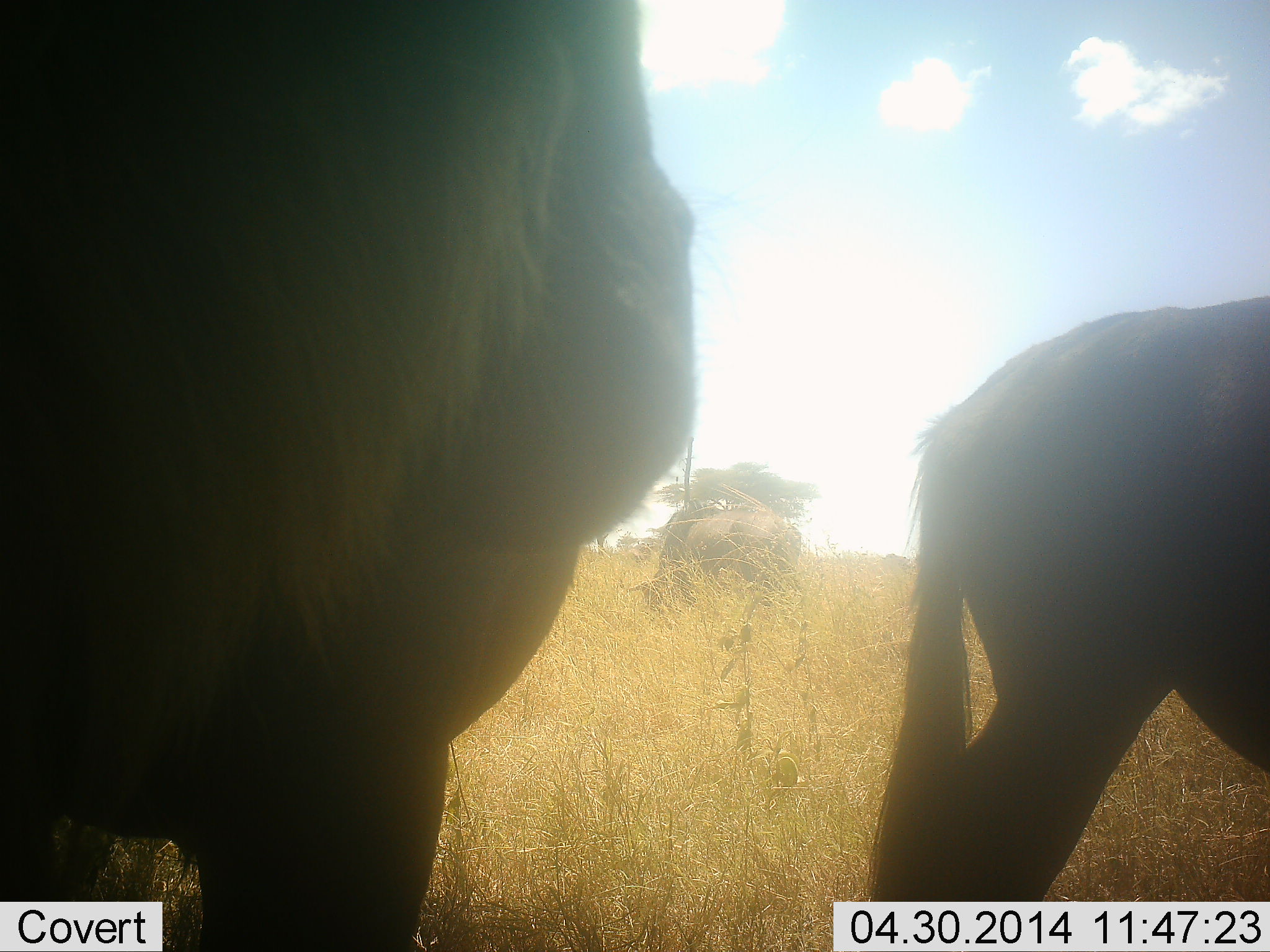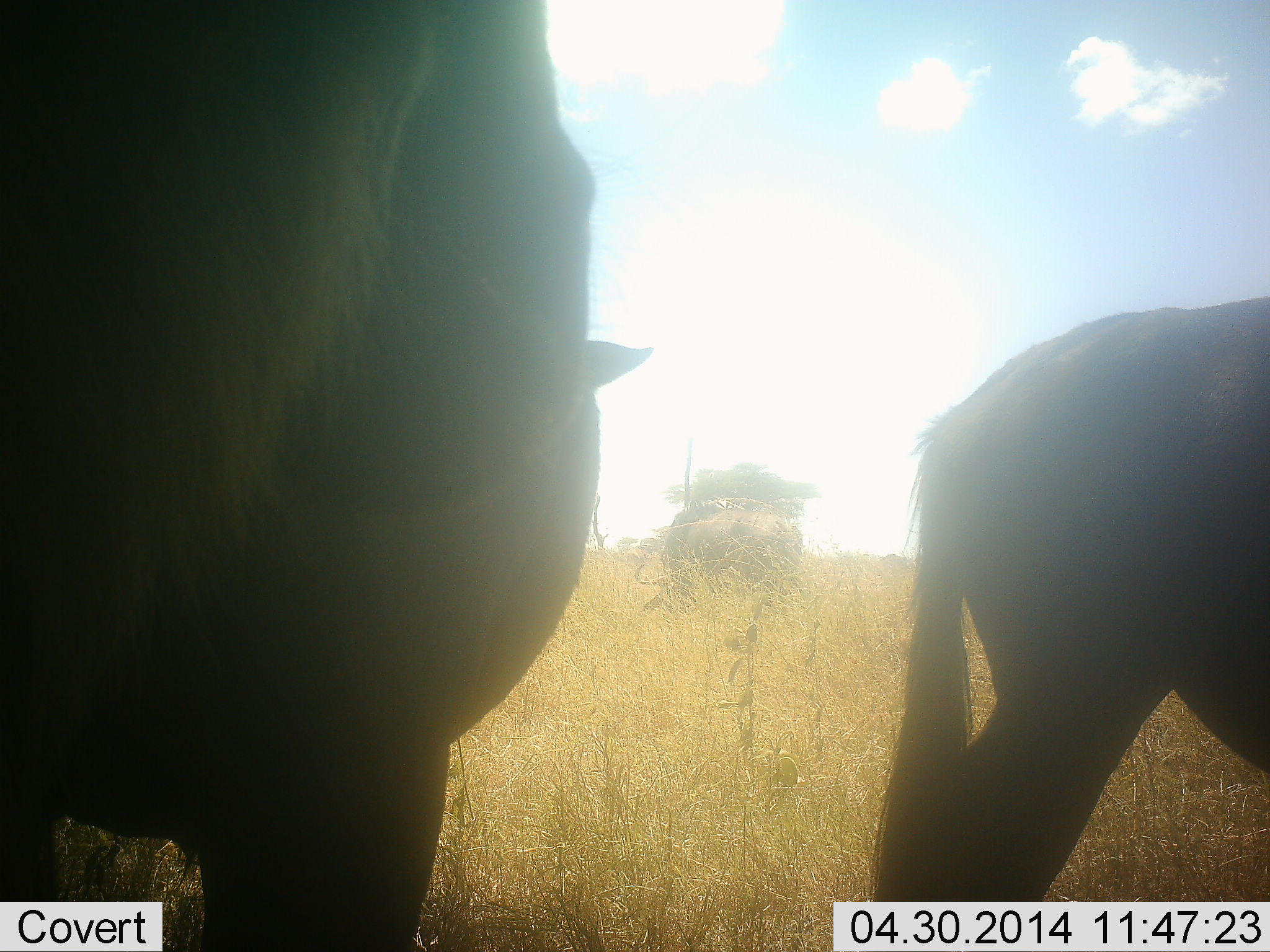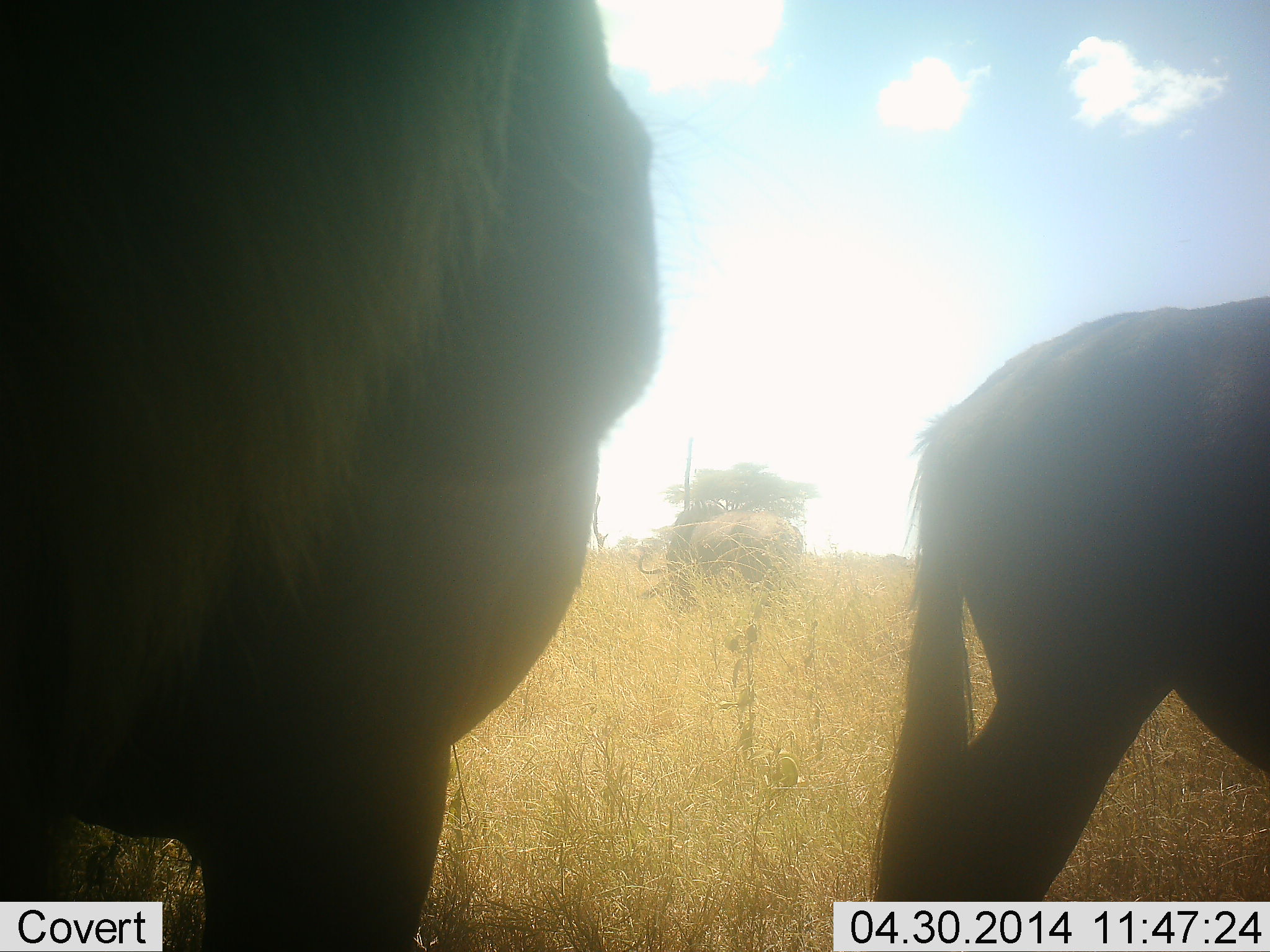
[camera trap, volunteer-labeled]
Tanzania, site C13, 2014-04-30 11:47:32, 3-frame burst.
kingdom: Animalia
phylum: Chordata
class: Mammalia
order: Artiodactyla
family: Bovidae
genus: Connochaetes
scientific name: Connochaetes taurinus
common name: blue wildebeest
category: wildebeest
Wildebeest (blue wildebeest) (Connochaetes taurinus), count 3. Behavior (volunteer vote fractions): standing 80%, resting 0%, moving 0%, interacting 0%. Young present (vote fraction): 0%. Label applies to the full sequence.